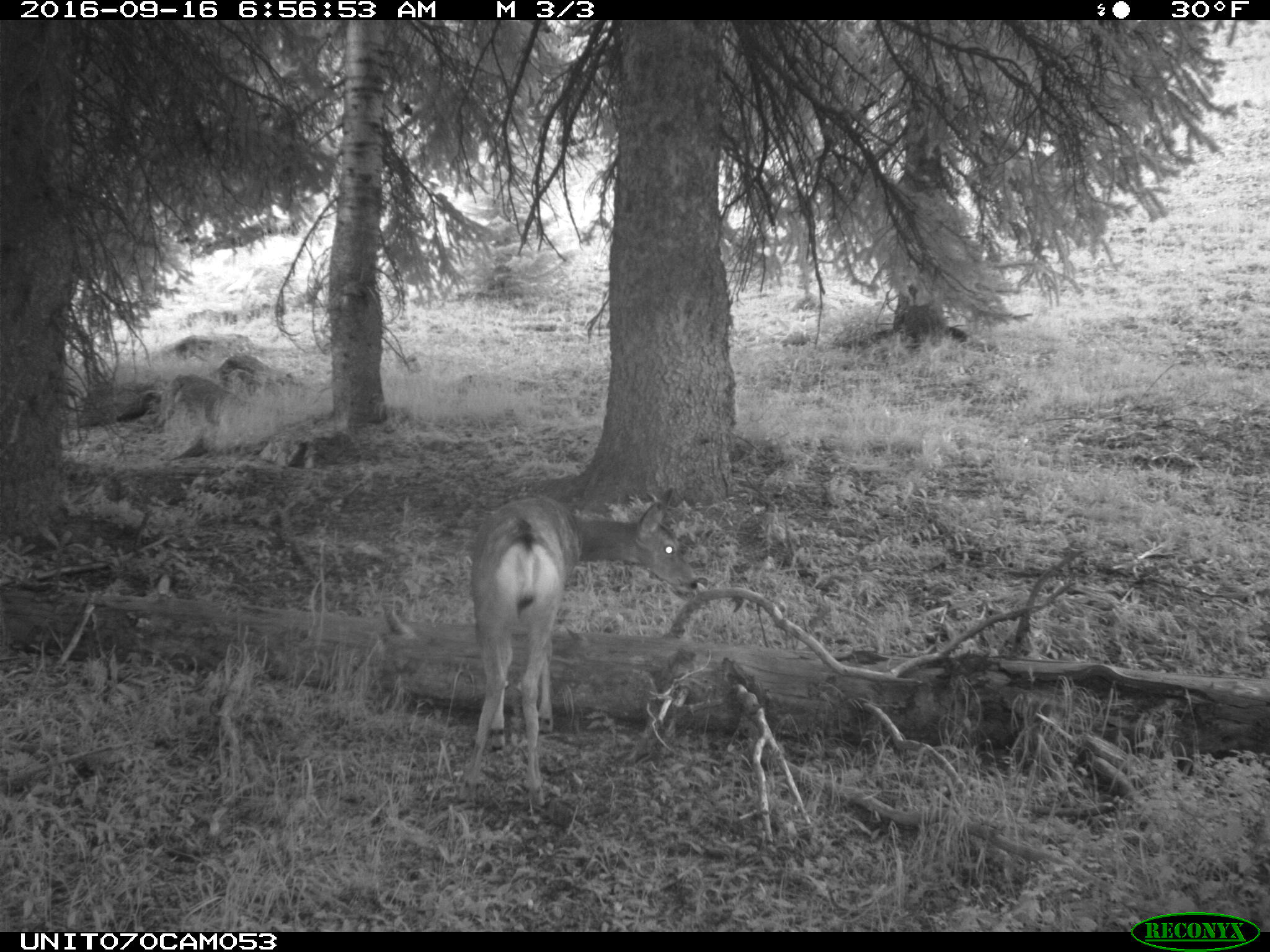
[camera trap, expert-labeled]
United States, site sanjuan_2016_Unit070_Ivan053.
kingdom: Animalia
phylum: Chordata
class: Mammalia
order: Artiodactyla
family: Cervidae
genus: Odocoileus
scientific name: Odocoileus hemionus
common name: mule deer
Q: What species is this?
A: Odocoileus hemionus (mule deer).